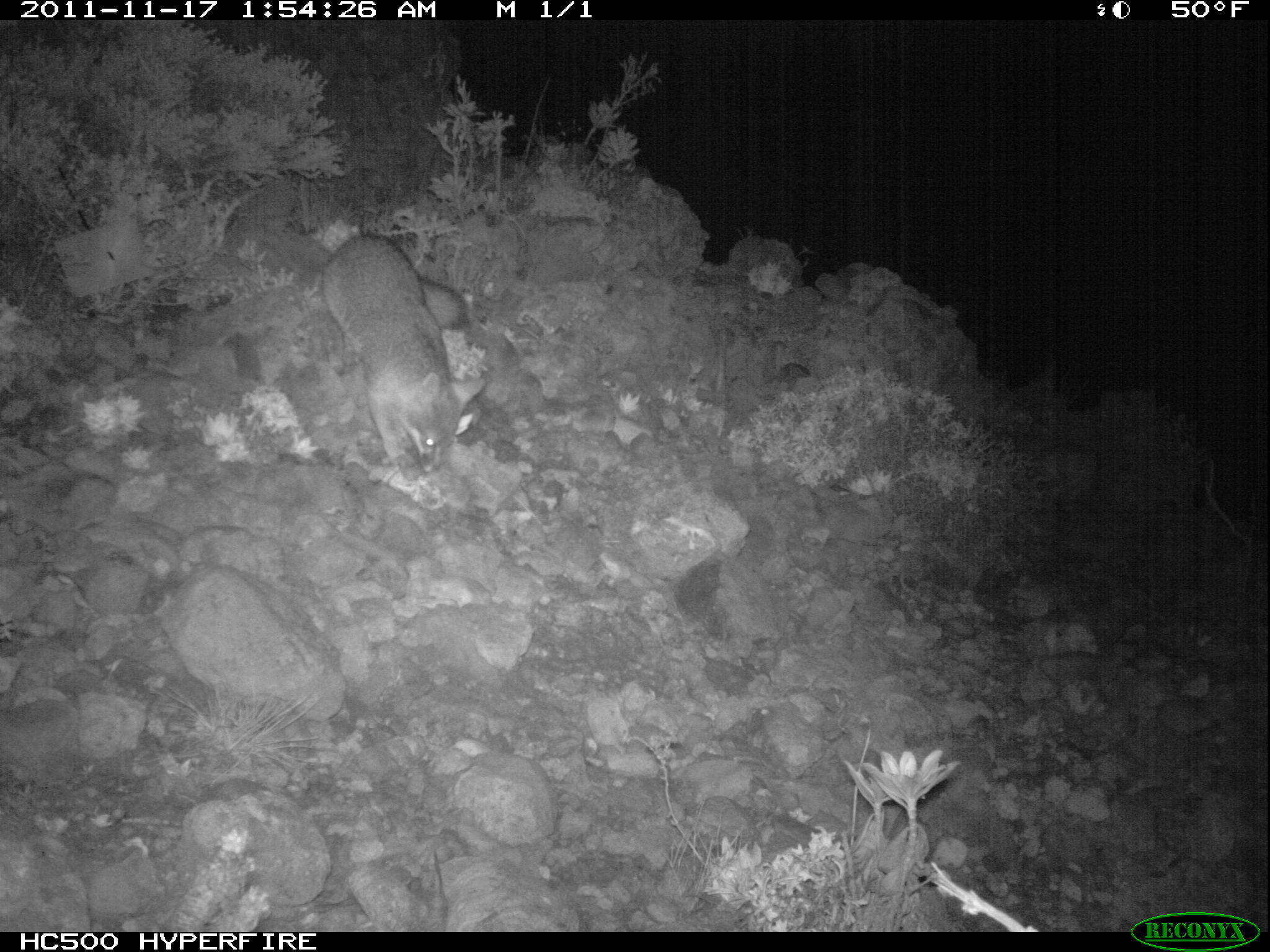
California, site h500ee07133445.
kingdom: Animalia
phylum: Chordata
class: Mammalia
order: Carnivora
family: Canidae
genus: Urocyon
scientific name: Urocyon littoralis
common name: island fox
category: fox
Fox (island fox) (Urocyon littoralis).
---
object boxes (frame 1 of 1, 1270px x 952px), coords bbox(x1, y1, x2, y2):
fox: bbox(320, 232, 469, 473)